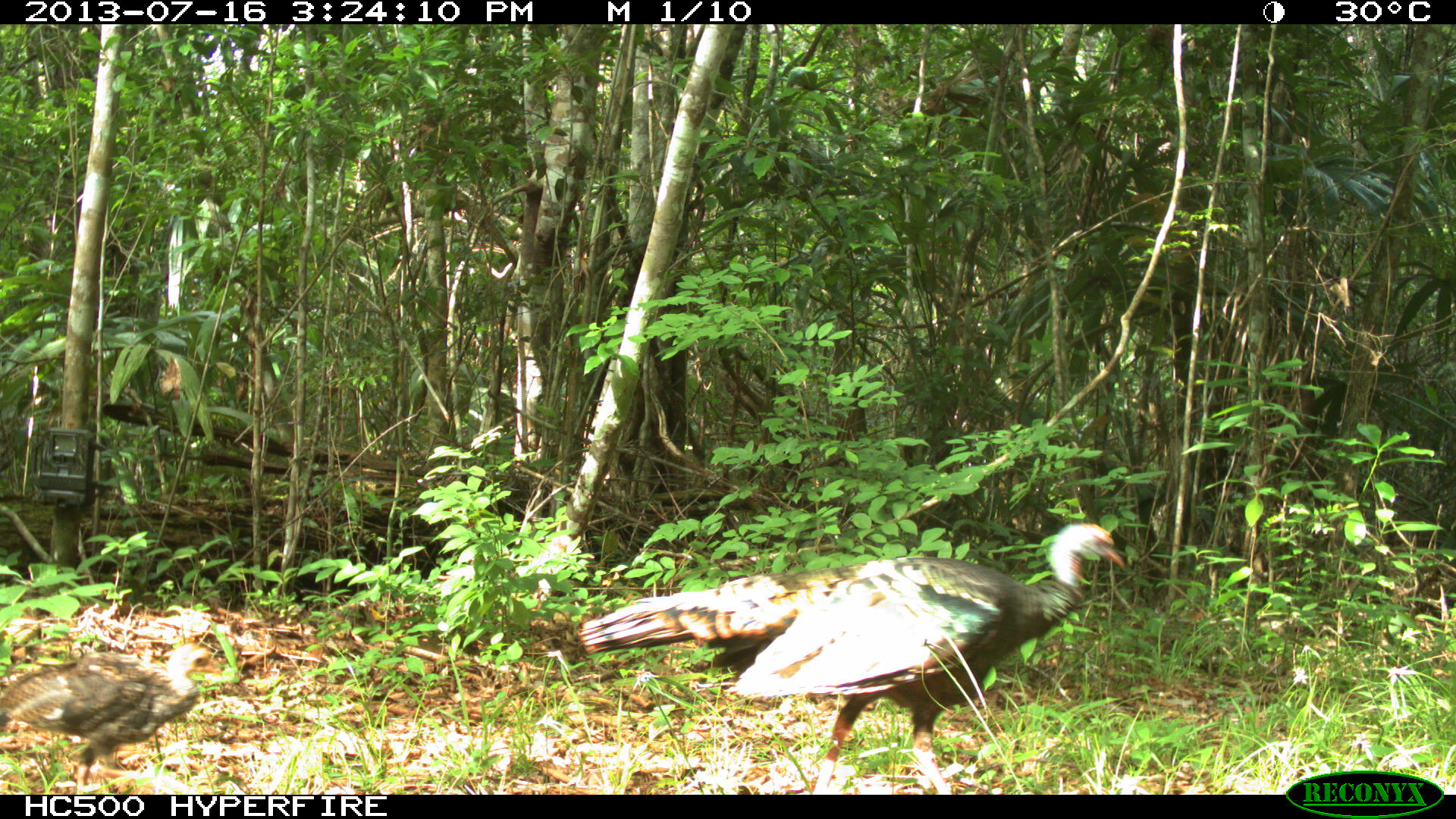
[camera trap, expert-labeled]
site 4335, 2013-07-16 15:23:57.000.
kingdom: Animalia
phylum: Chordata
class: Aves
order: Galliformes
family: Phasianidae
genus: Meleagris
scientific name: Meleagris ocellata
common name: ocellated turkey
Meleagris ocellata (ocellated turkey), count 5.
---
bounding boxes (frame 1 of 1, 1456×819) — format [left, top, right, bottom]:
meleagris ocellata: [578, 523, 1126, 792]; [0, 647, 242, 792]